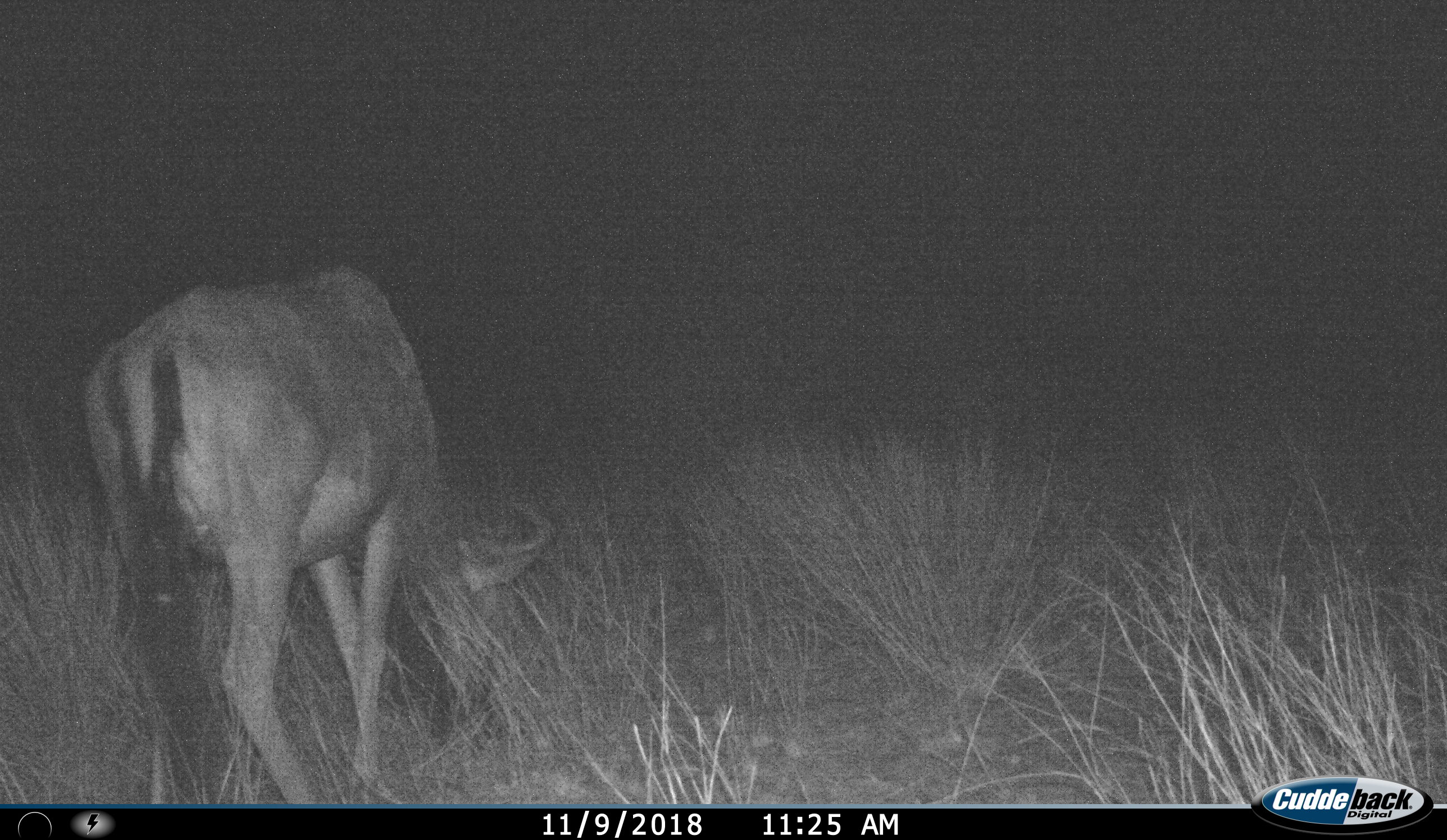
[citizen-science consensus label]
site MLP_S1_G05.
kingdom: Animalia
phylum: Chordata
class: Mammalia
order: Artiodactyla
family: Bovidae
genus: Connochaetes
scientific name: Connochaetes taurinus taurinus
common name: blue wildebeest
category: wildebeestblue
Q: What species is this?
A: Wildebeestblue (blue wildebeest) (Connochaetes taurinus taurinus).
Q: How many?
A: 1.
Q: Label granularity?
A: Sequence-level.